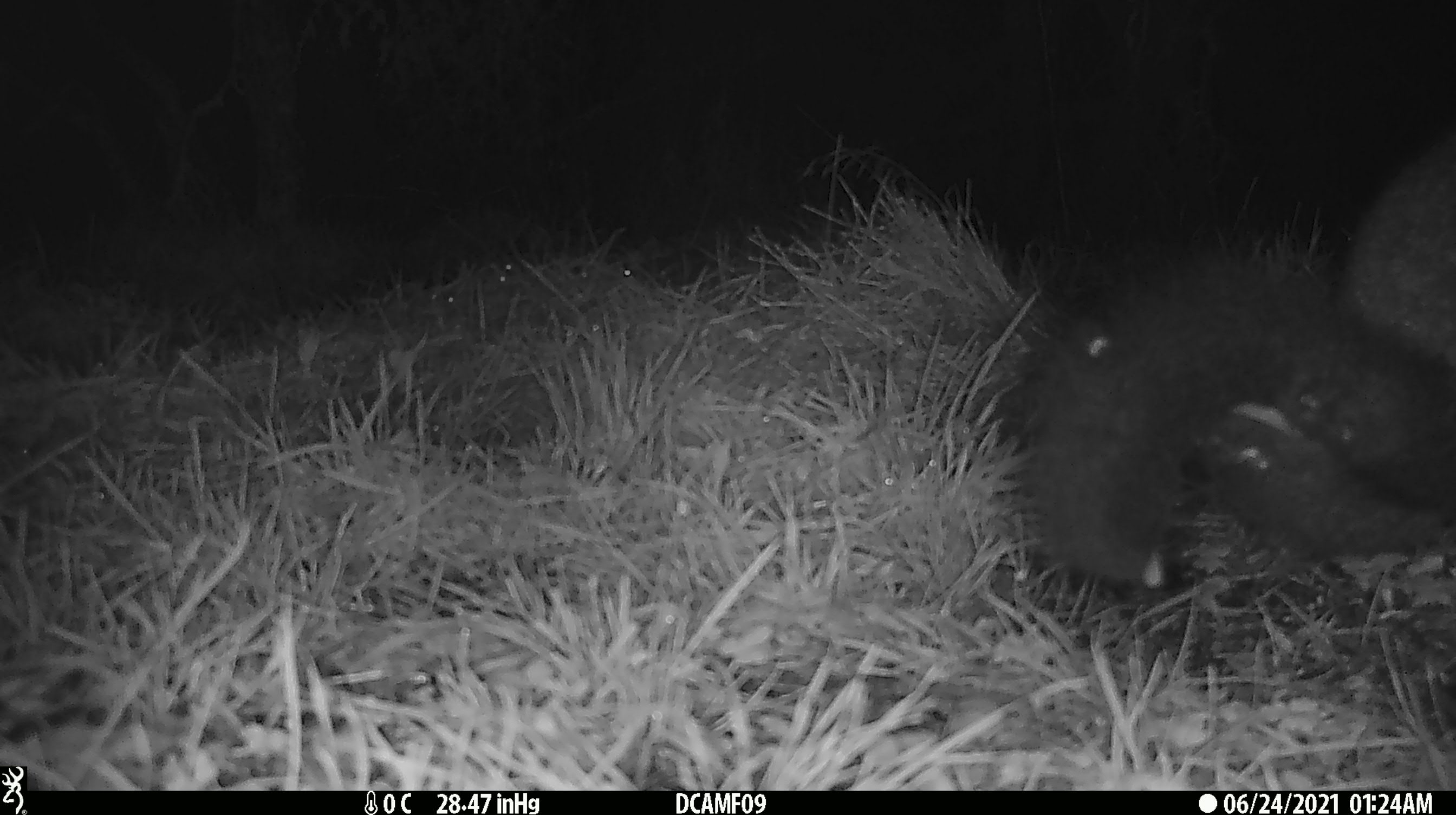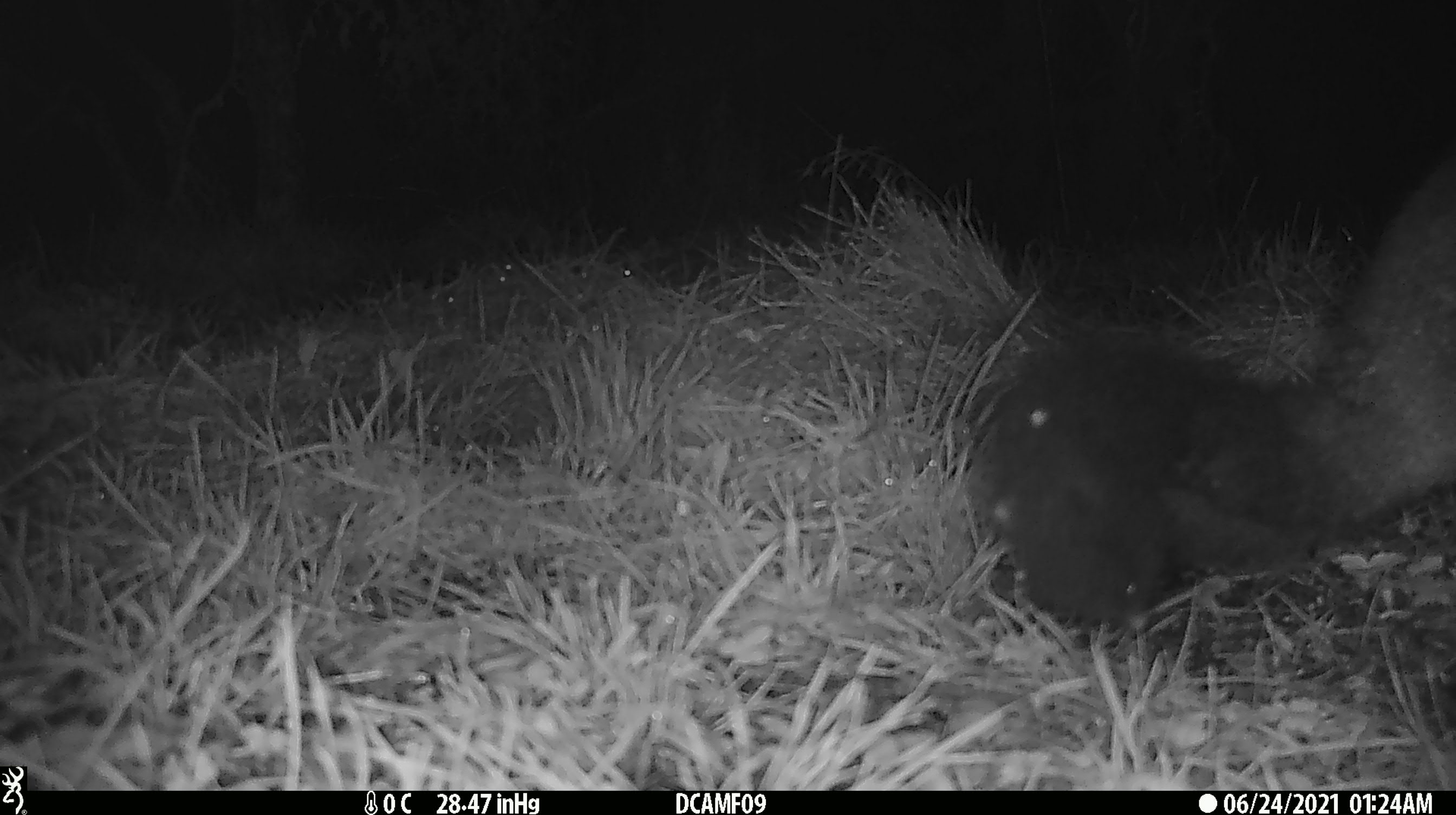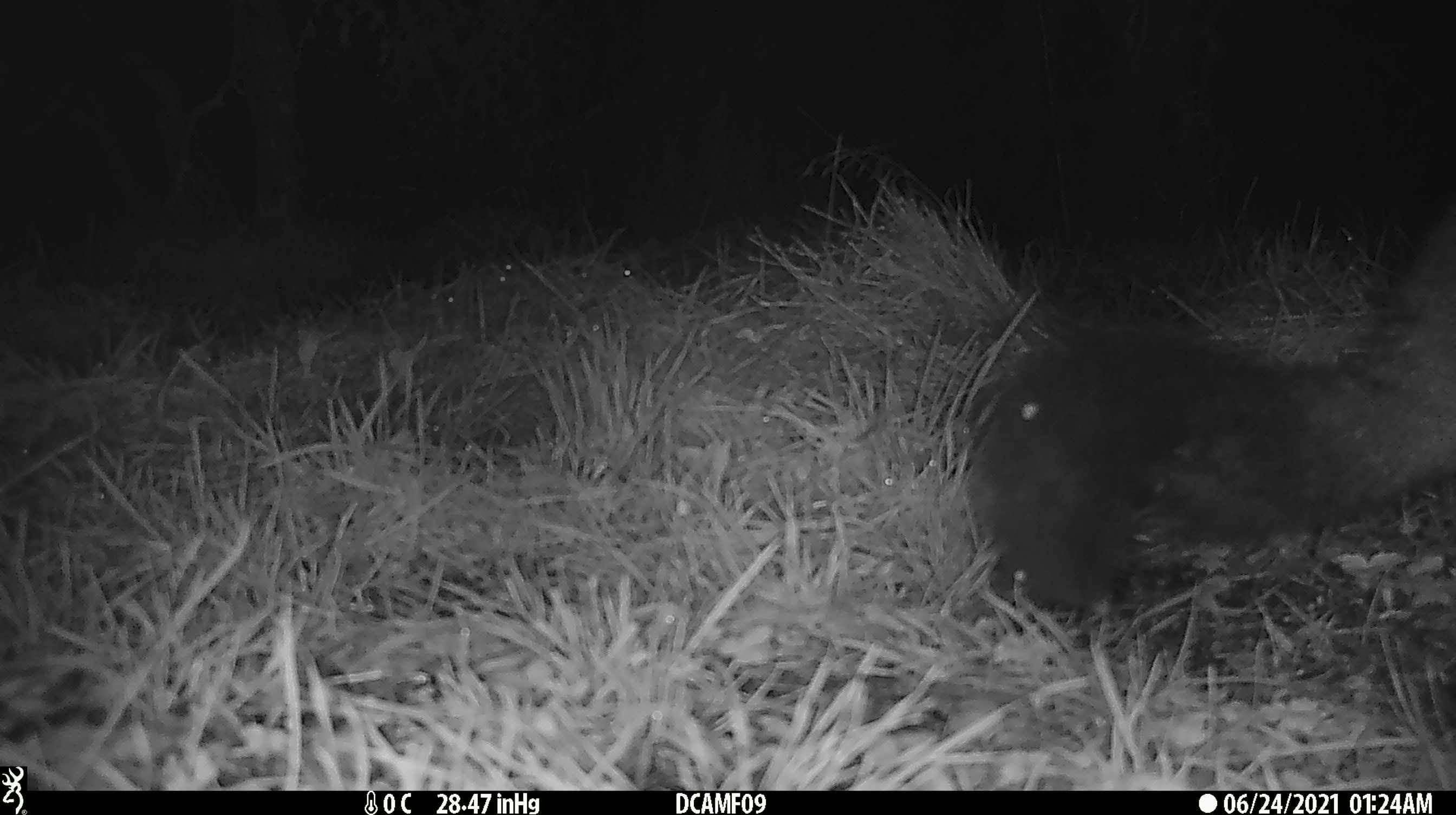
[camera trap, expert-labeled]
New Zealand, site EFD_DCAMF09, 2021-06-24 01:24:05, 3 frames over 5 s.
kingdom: Animalia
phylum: Chordata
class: Mammalia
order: Diprotodontia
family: Phalangeridae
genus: Trichosurus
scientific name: Trichosurus vulpecula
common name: common brushtail possum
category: possum